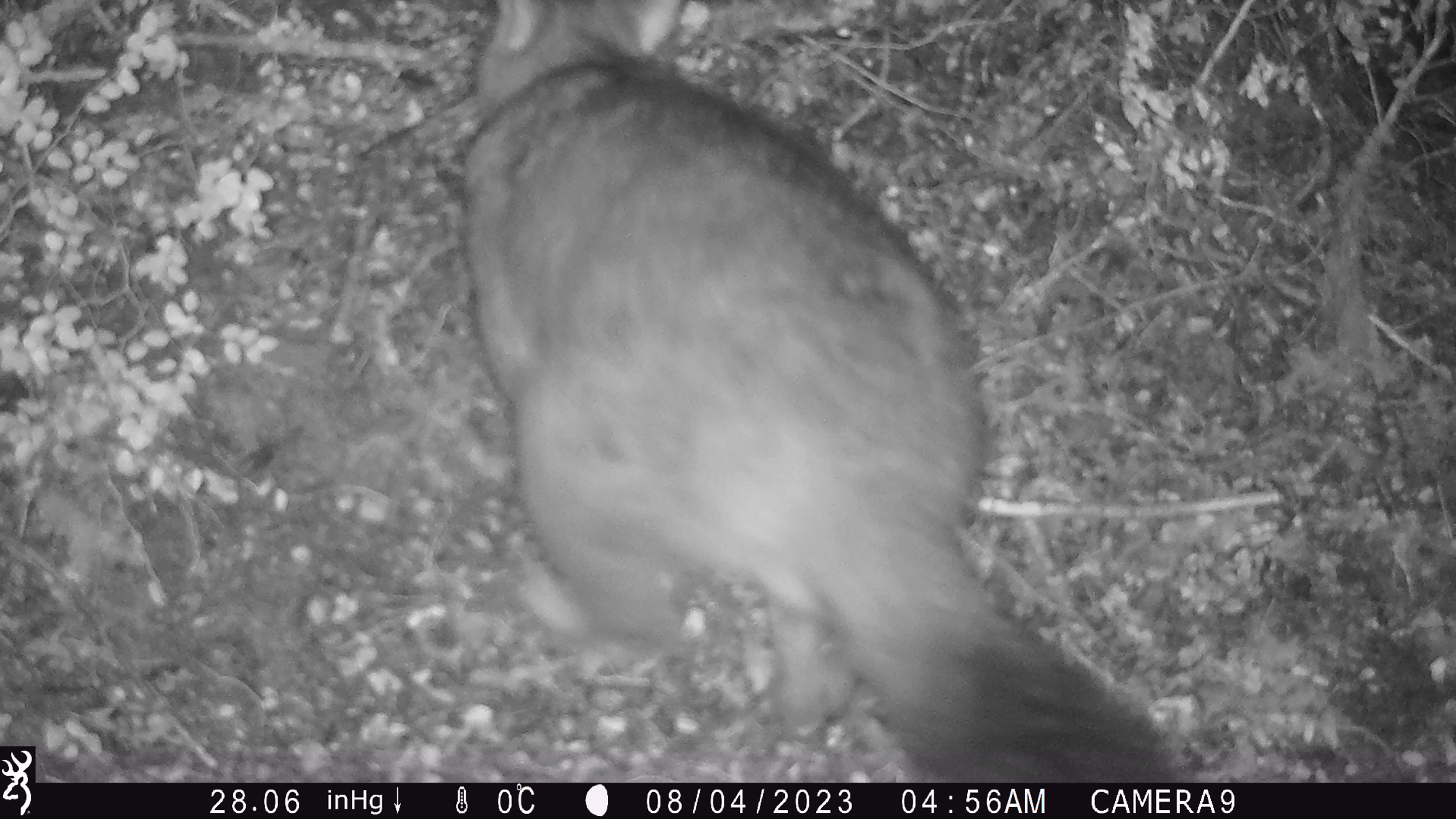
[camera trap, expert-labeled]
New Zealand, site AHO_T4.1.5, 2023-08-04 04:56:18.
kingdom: Animalia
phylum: Chordata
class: Mammalia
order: Carnivora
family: Mustelidae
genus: Mustela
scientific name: Mustela erminea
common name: stoat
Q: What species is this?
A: Stoat (Mustela erminea).